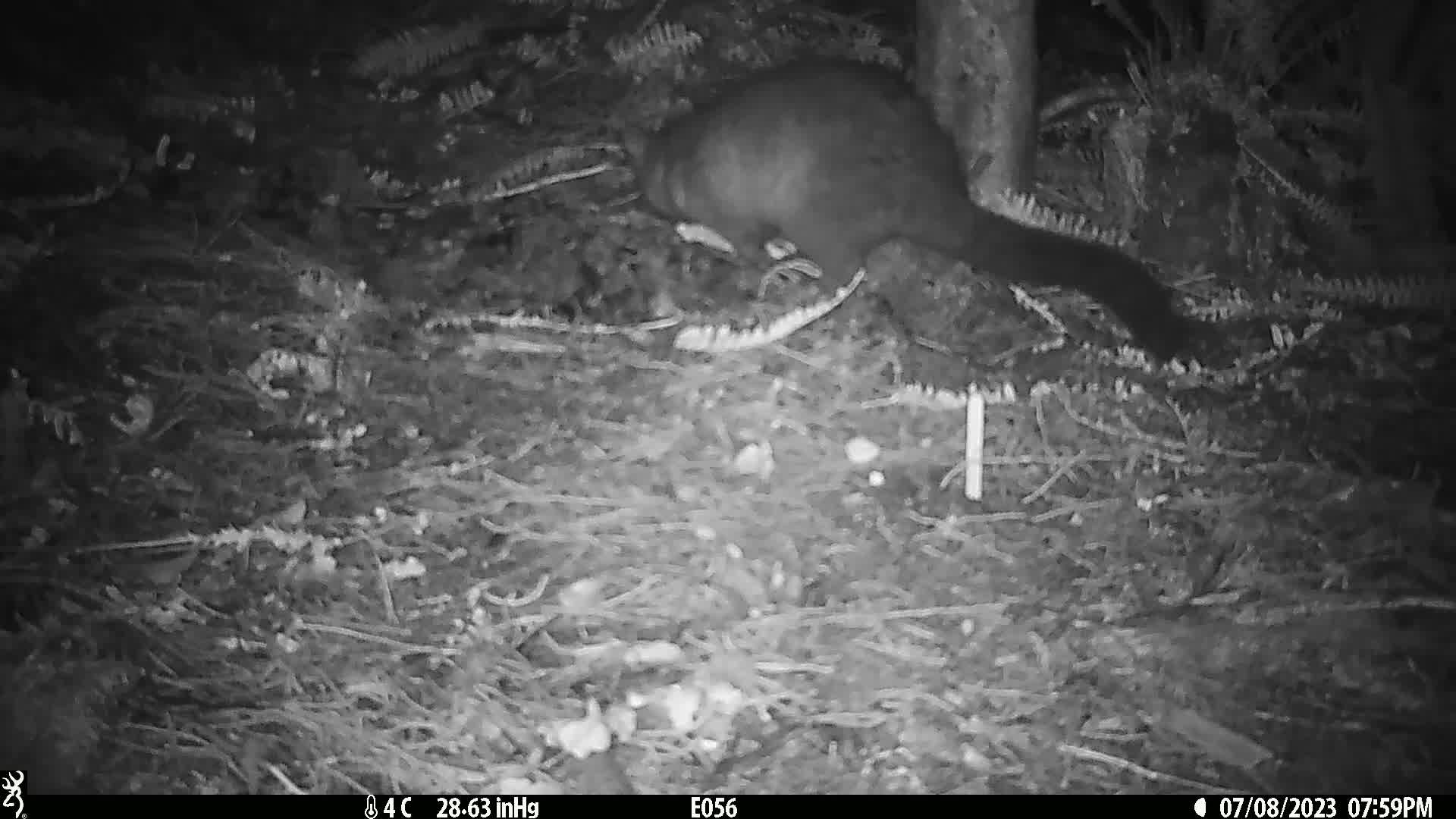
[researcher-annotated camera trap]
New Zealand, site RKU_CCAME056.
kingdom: Animalia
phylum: Chordata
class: Mammalia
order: Diprotodontia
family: Phalangeridae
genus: Trichosurus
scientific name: Trichosurus vulpecula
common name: common brushtail possum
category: possum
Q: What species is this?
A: Possum (common brushtail possum) (Trichosurus vulpecula).